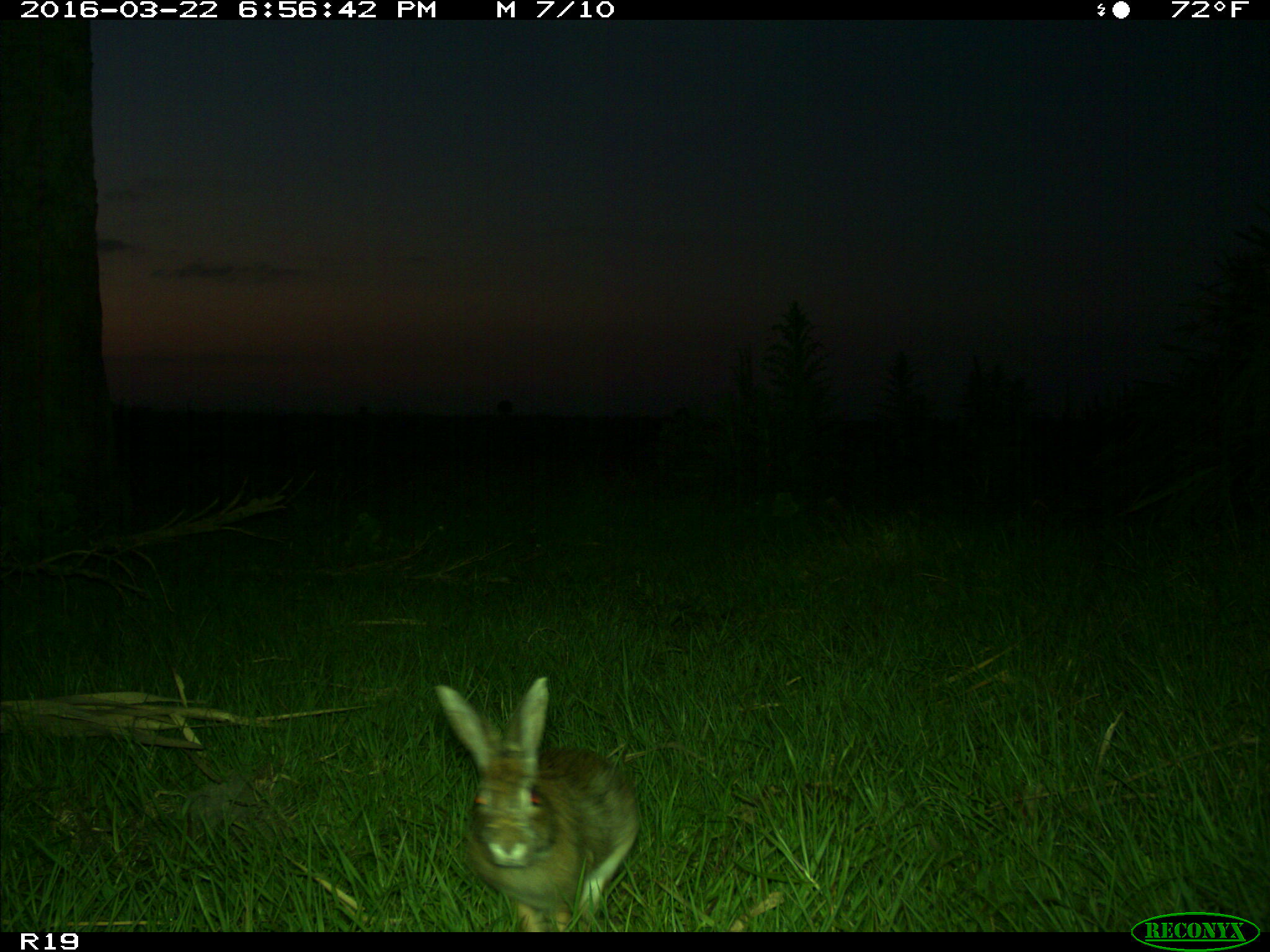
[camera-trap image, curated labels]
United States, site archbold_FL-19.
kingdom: Animalia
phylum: Chordata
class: Mammalia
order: Lagomorpha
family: Leporidae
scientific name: Leporidae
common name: rabbits and hares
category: unidentified rabbit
Unidentified rabbit (rabbits and hares) (Leporidae).